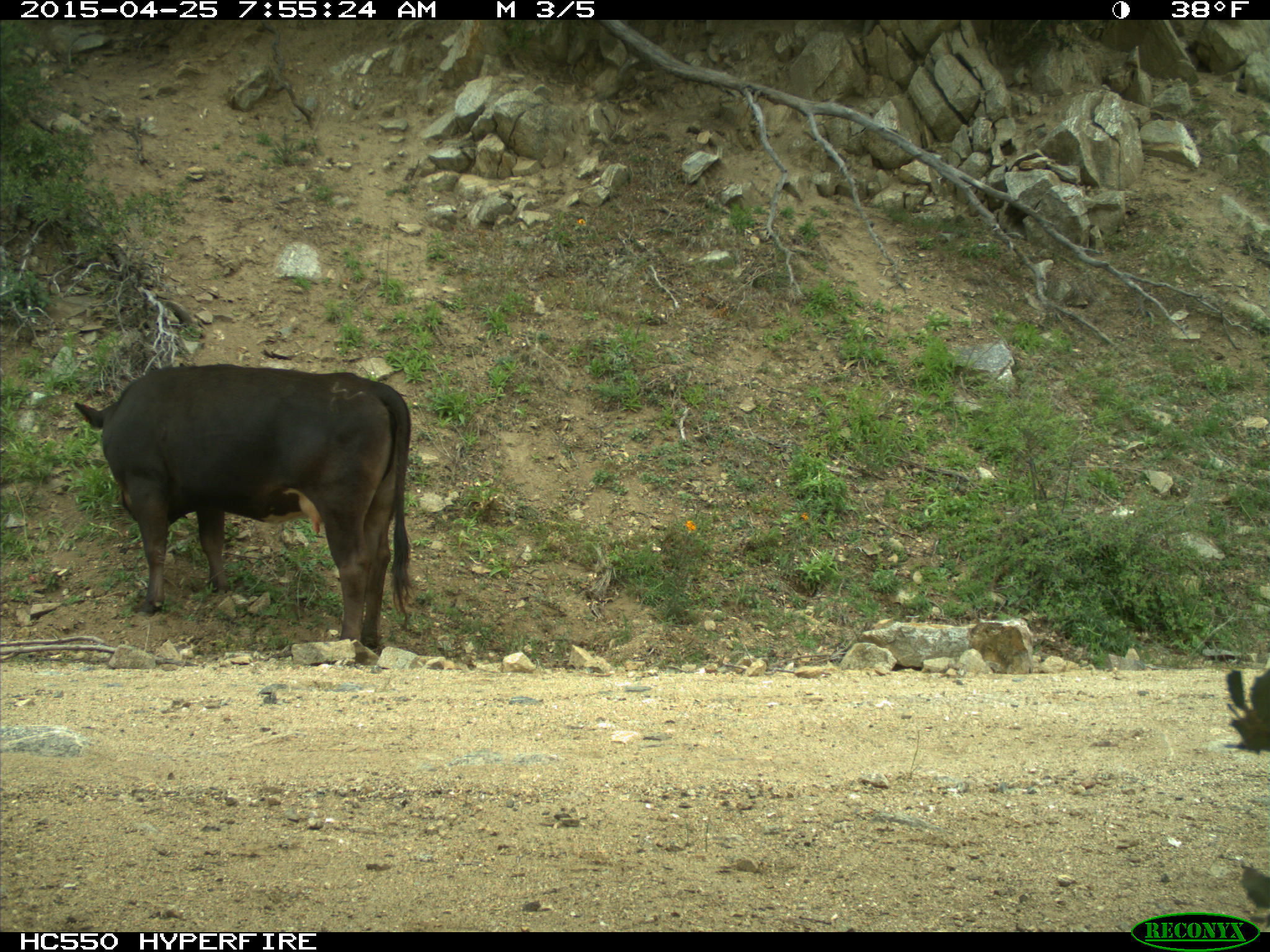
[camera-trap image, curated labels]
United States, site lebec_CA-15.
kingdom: Animalia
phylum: Chordata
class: Mammalia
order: Artiodactyla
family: Bovidae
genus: Bos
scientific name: Bos taurus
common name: domestic cow